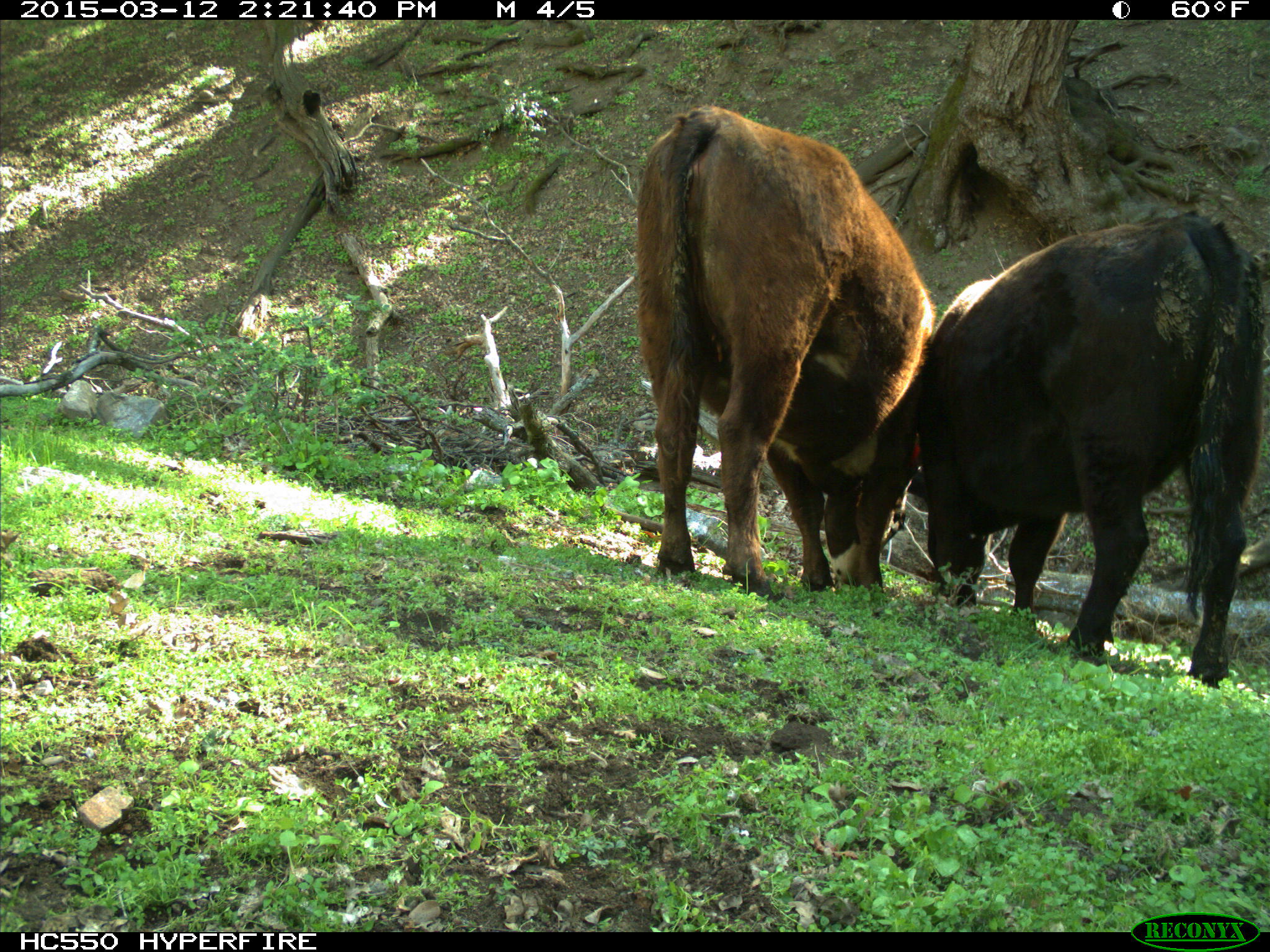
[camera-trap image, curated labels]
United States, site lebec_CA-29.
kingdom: Animalia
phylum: Chordata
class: Mammalia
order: Artiodactyla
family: Bovidae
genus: Bos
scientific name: Bos taurus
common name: domestic cow